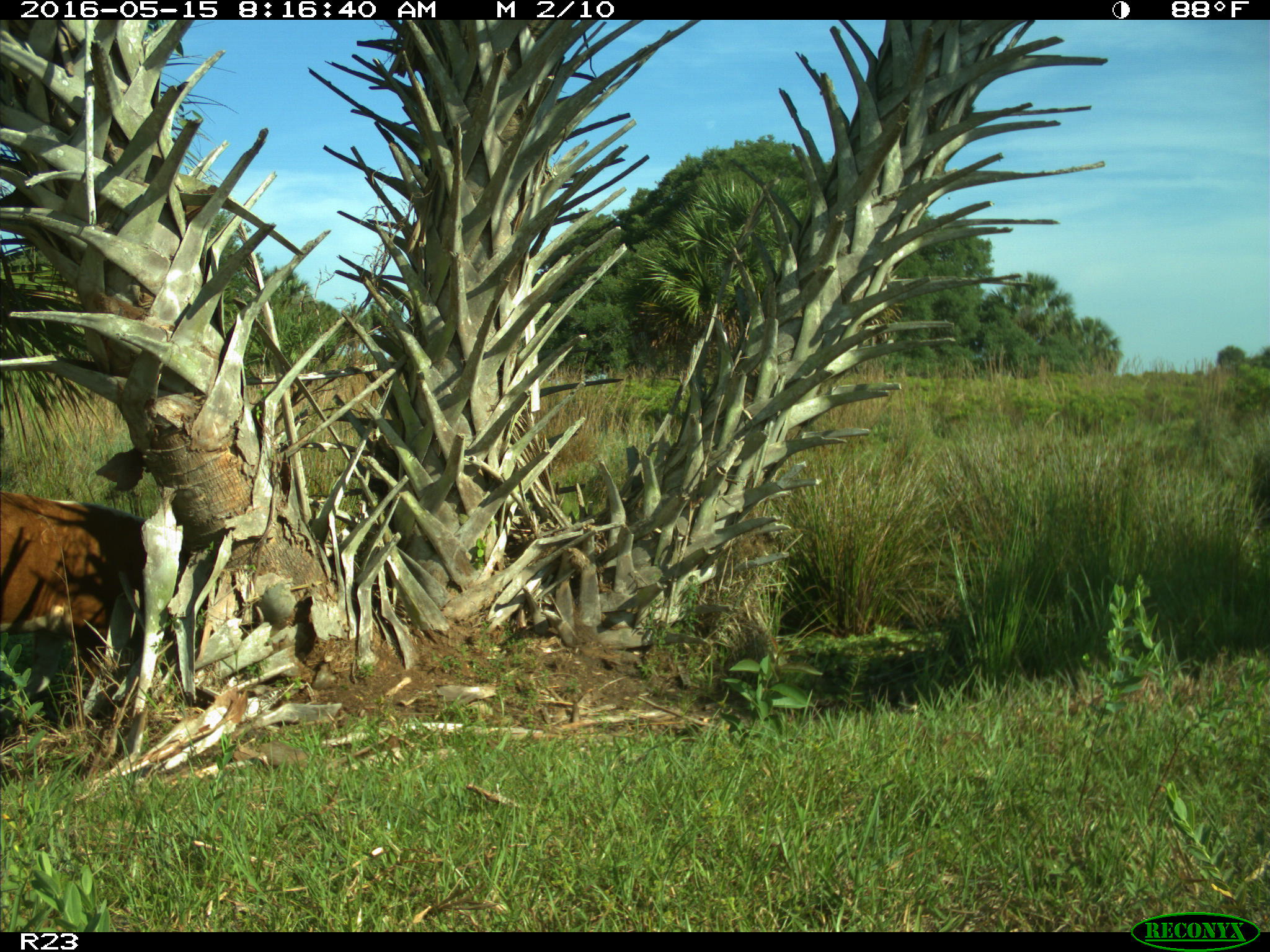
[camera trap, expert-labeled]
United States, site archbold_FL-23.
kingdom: Animalia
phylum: Chordata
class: Mammalia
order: Artiodactyla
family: Bovidae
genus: Bos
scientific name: Bos taurus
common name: domestic cow